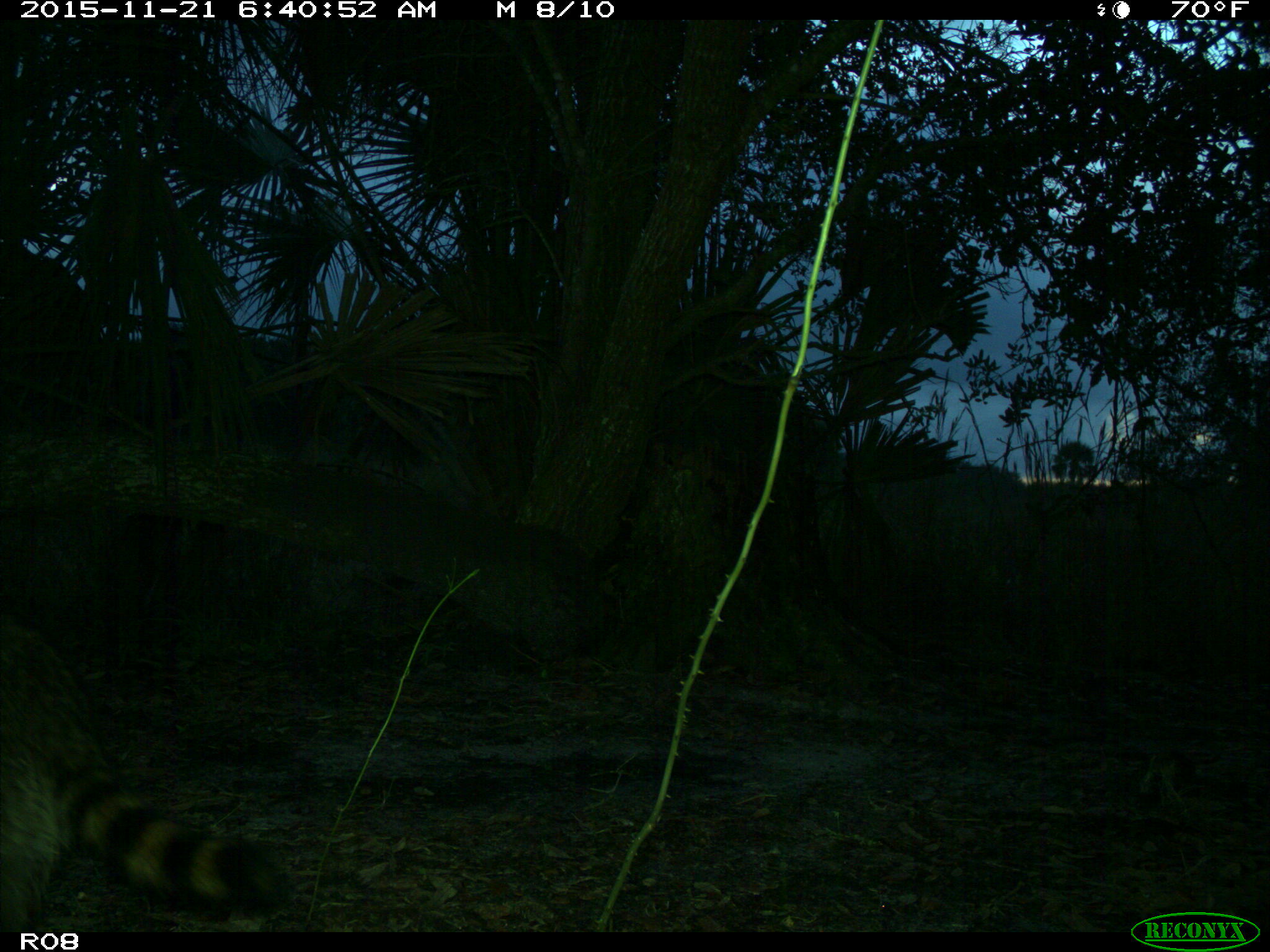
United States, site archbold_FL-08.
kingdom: Animalia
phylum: Chordata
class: Mammalia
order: Carnivora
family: Procyonidae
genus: Procyon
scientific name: Procyon lotor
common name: common raccoon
Procyon lotor (common raccoon).